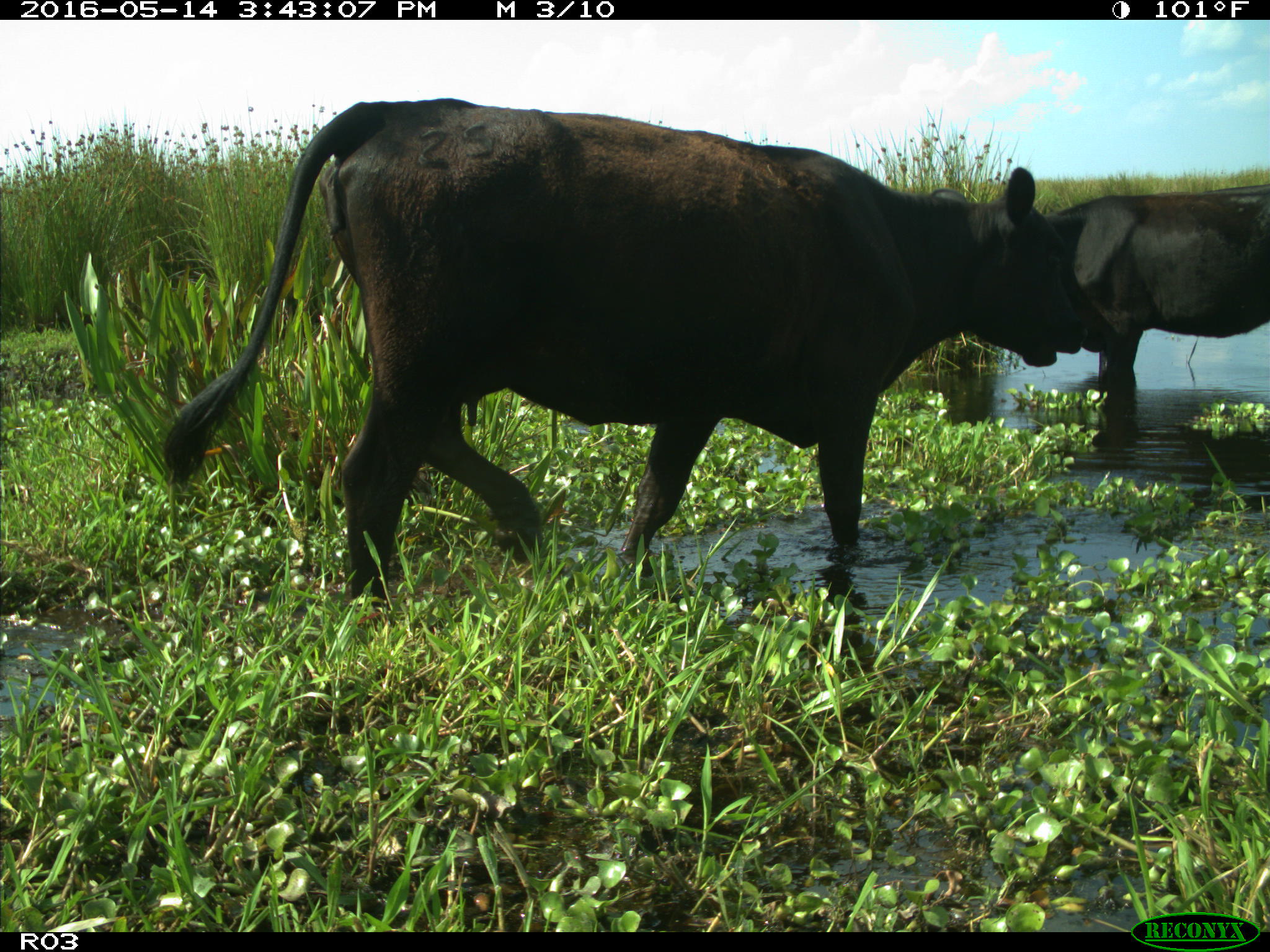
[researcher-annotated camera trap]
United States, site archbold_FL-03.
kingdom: Animalia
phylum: Chordata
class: Mammalia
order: Artiodactyla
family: Bovidae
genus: Bos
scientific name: Bos taurus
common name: domestic cow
Bos taurus (domestic cow).